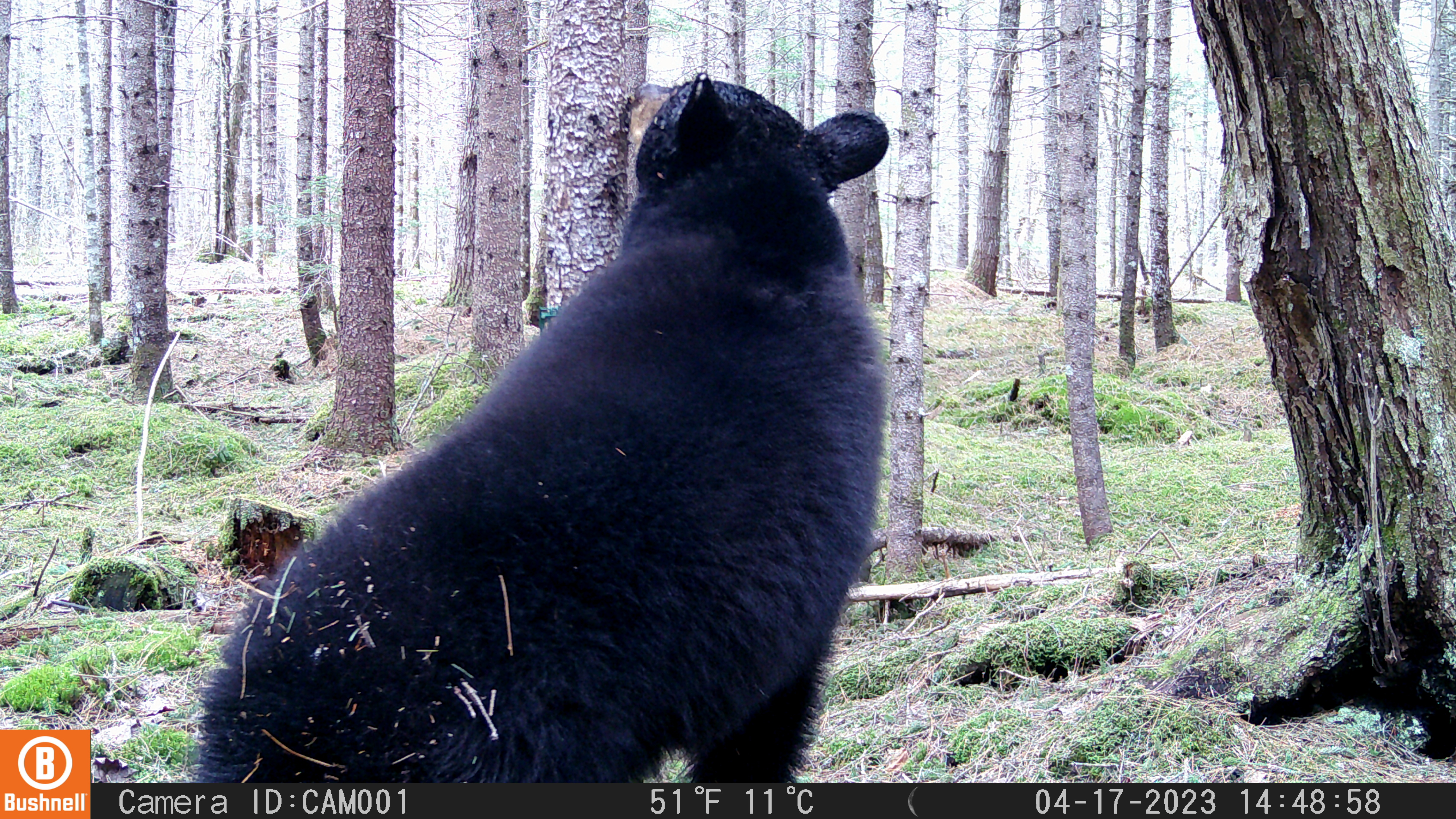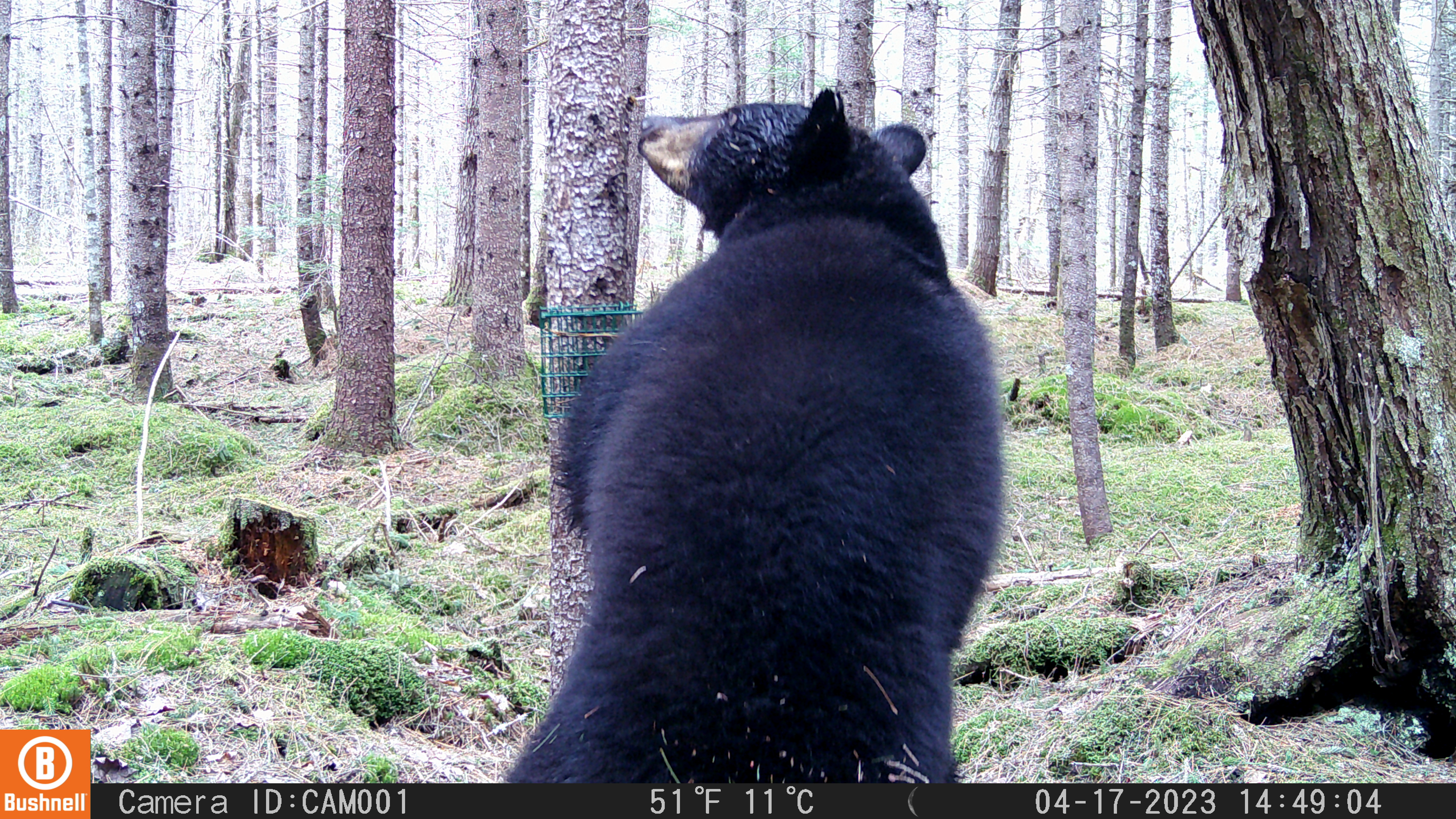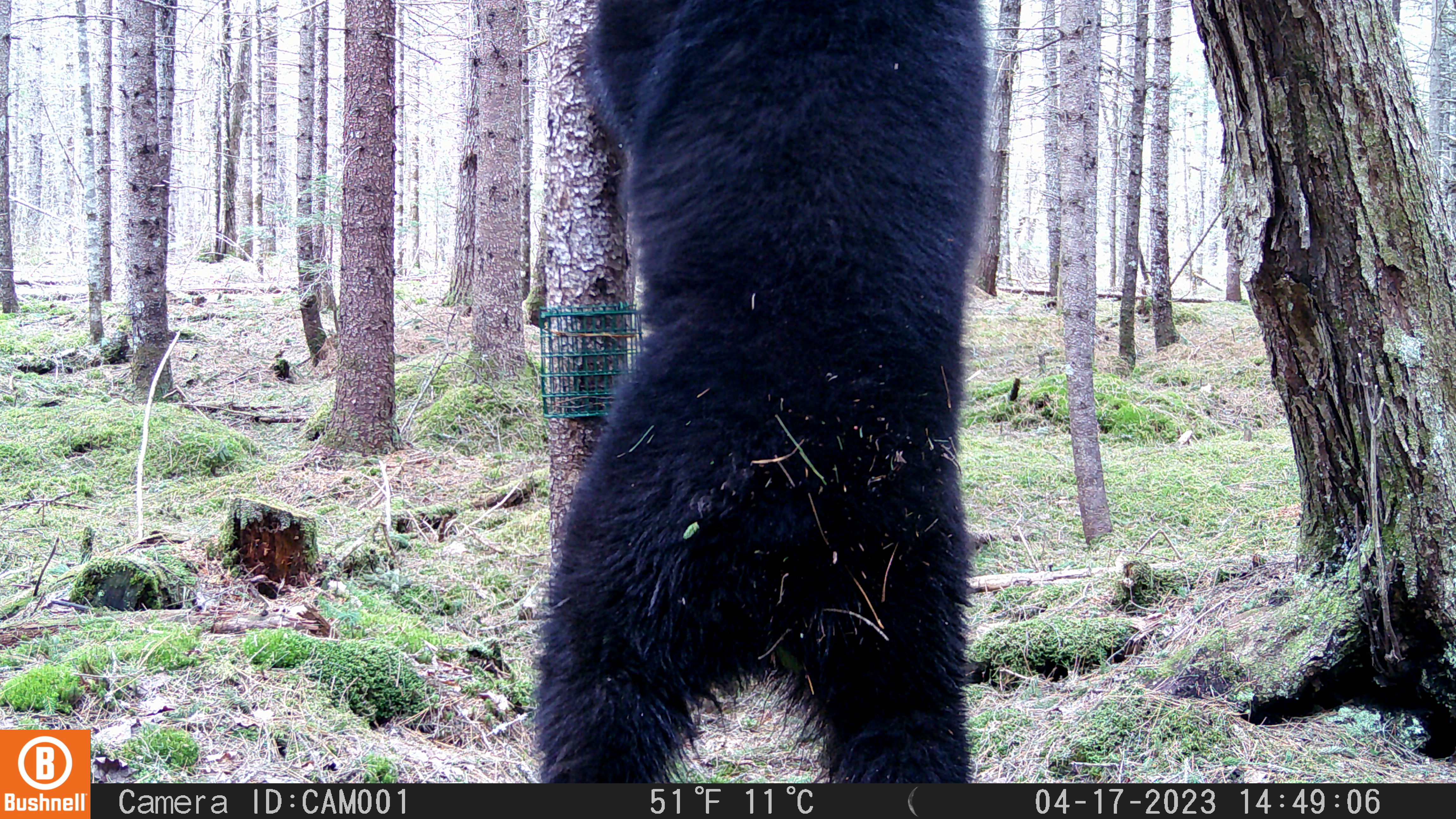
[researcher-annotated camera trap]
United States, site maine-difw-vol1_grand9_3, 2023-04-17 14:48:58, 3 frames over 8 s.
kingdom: Animalia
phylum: Chordata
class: Mammalia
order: Carnivora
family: Ursidae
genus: Ursus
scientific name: Ursus americanus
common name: black bear